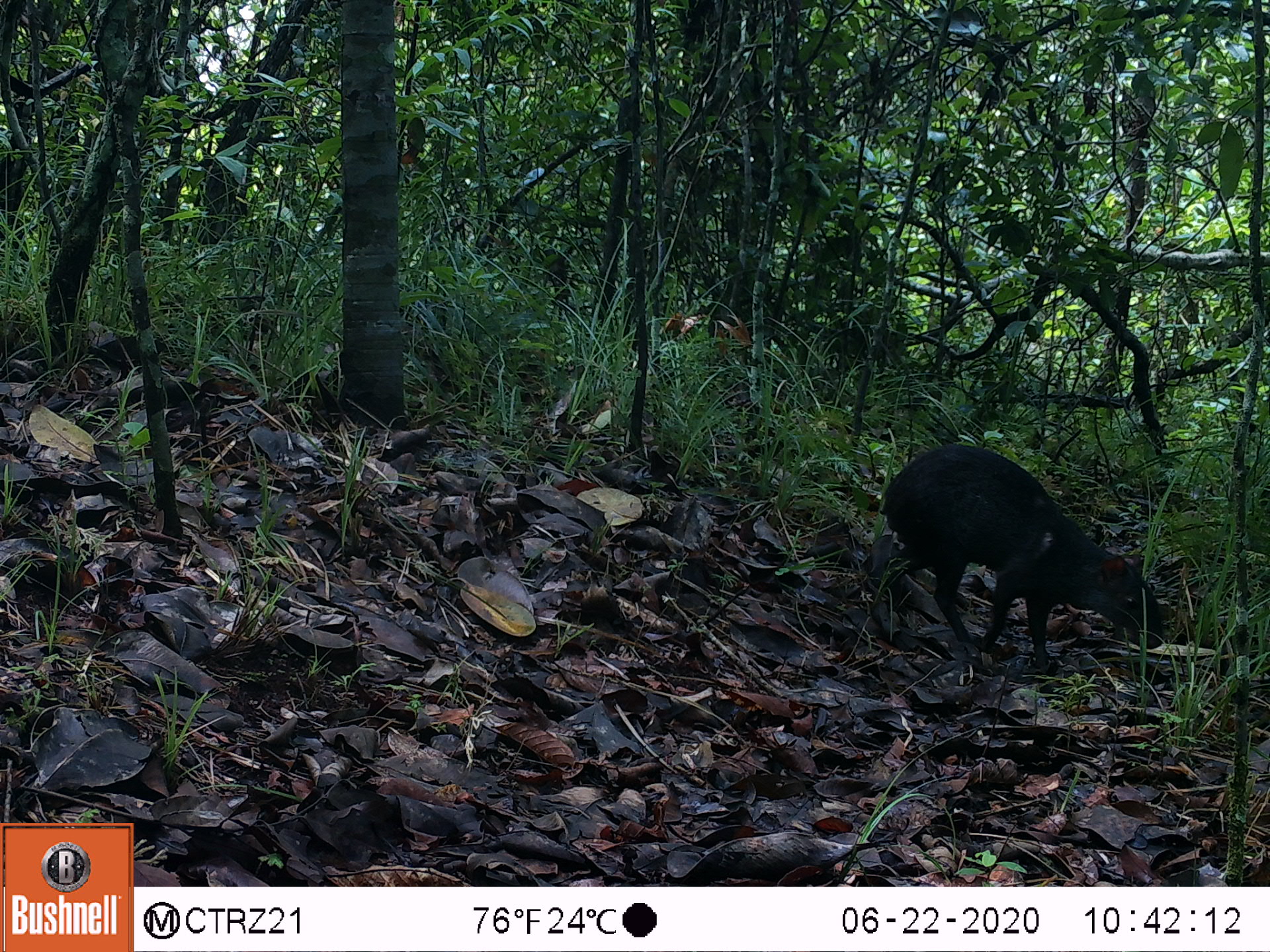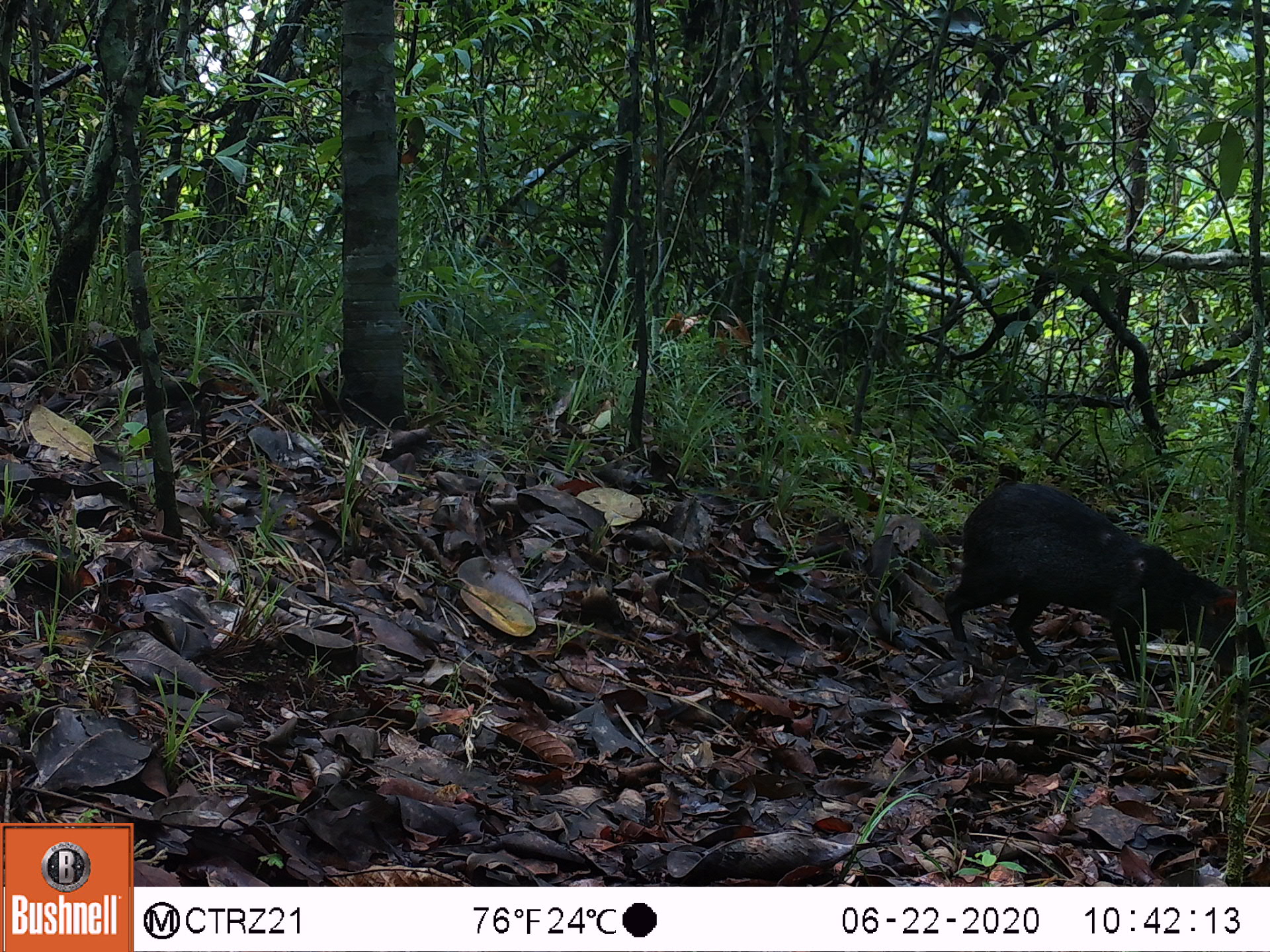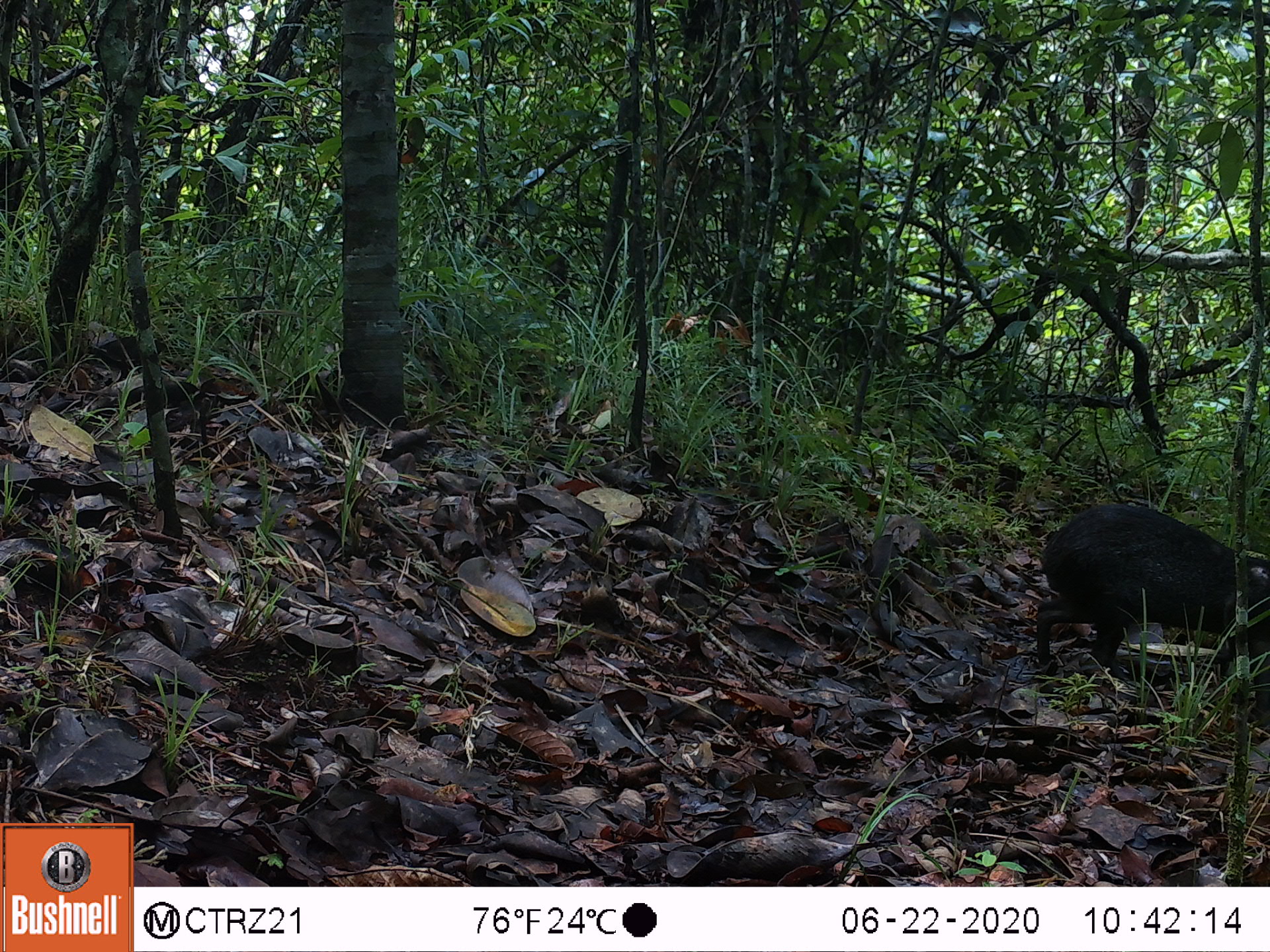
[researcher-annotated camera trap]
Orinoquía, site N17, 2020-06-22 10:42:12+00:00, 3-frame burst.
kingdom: Animalia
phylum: Chordata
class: Mammalia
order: Rodentia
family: Dasyproctidae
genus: Dasyprocta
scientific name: Dasyprocta fuliginosa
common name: black agouti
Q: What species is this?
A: Black agouti (Dasyprocta fuliginosa).